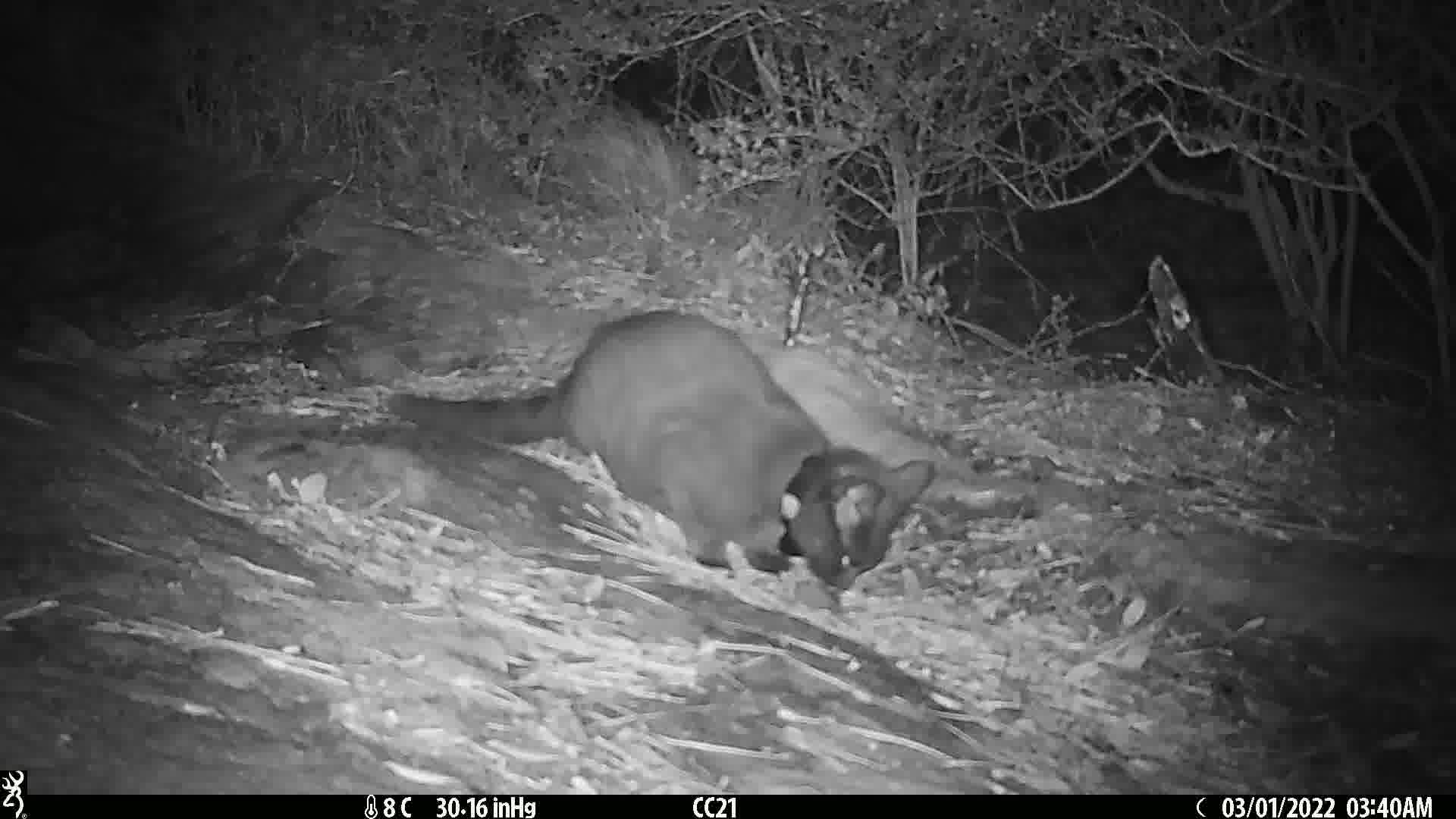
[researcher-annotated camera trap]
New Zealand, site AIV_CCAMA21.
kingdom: Animalia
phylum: Chordata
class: Mammalia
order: Carnivora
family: Felidae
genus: Felis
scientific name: Felis catus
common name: domestic cat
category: cat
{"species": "cat (domestic cat) (Felis catus)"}